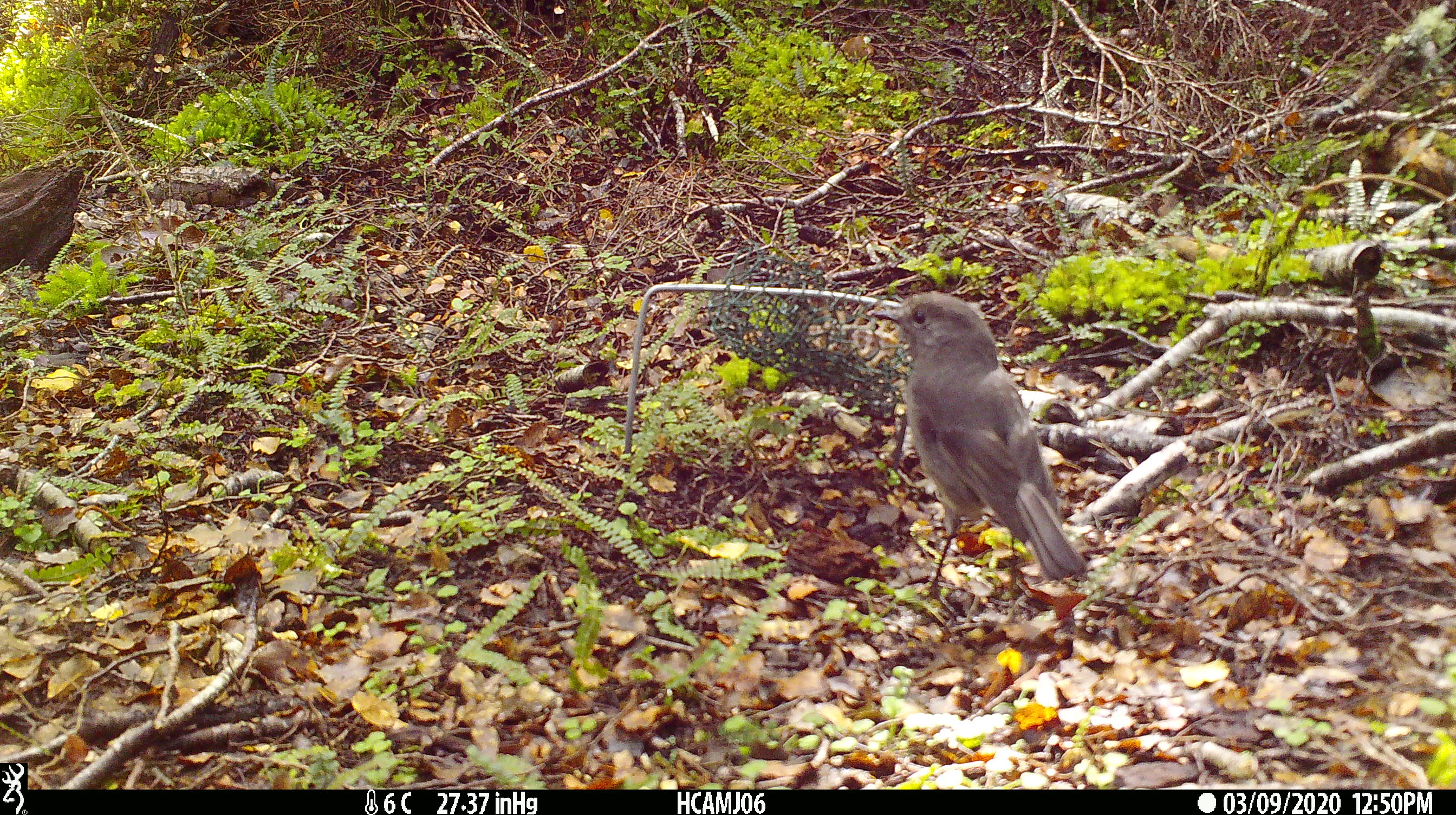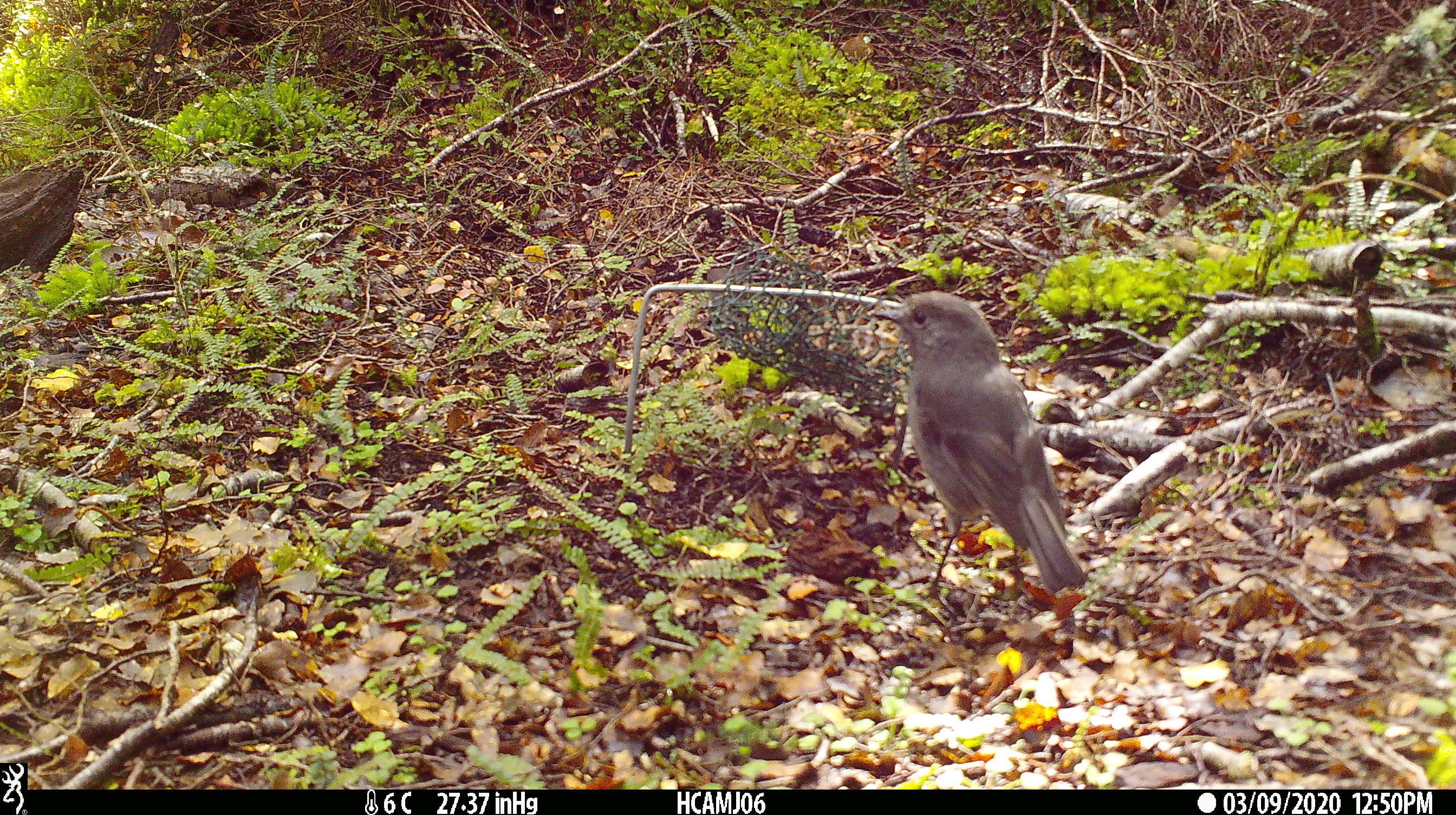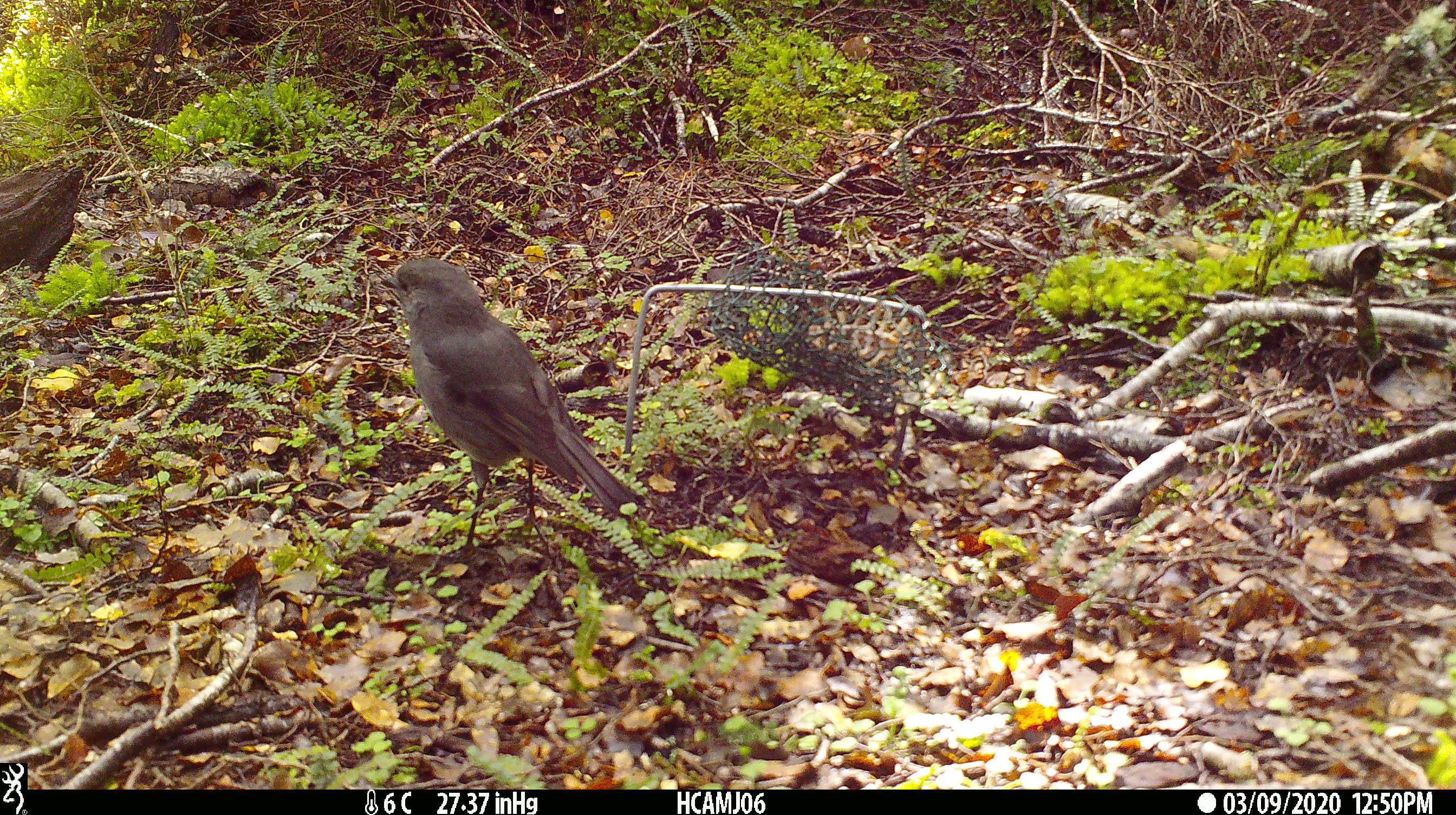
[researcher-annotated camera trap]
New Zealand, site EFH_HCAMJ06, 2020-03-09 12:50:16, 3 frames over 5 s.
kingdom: Animalia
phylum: Chordata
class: Mammalia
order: Rodentia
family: Muridae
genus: Mus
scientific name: Mus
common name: mouse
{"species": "mouse (Mus)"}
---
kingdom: Animalia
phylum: Chordata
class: Aves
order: Passeriformes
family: Petroicidae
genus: Petroica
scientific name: Petroica australis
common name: new zealand robin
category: robin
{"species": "robin (new zealand robin) (Petroica australis)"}